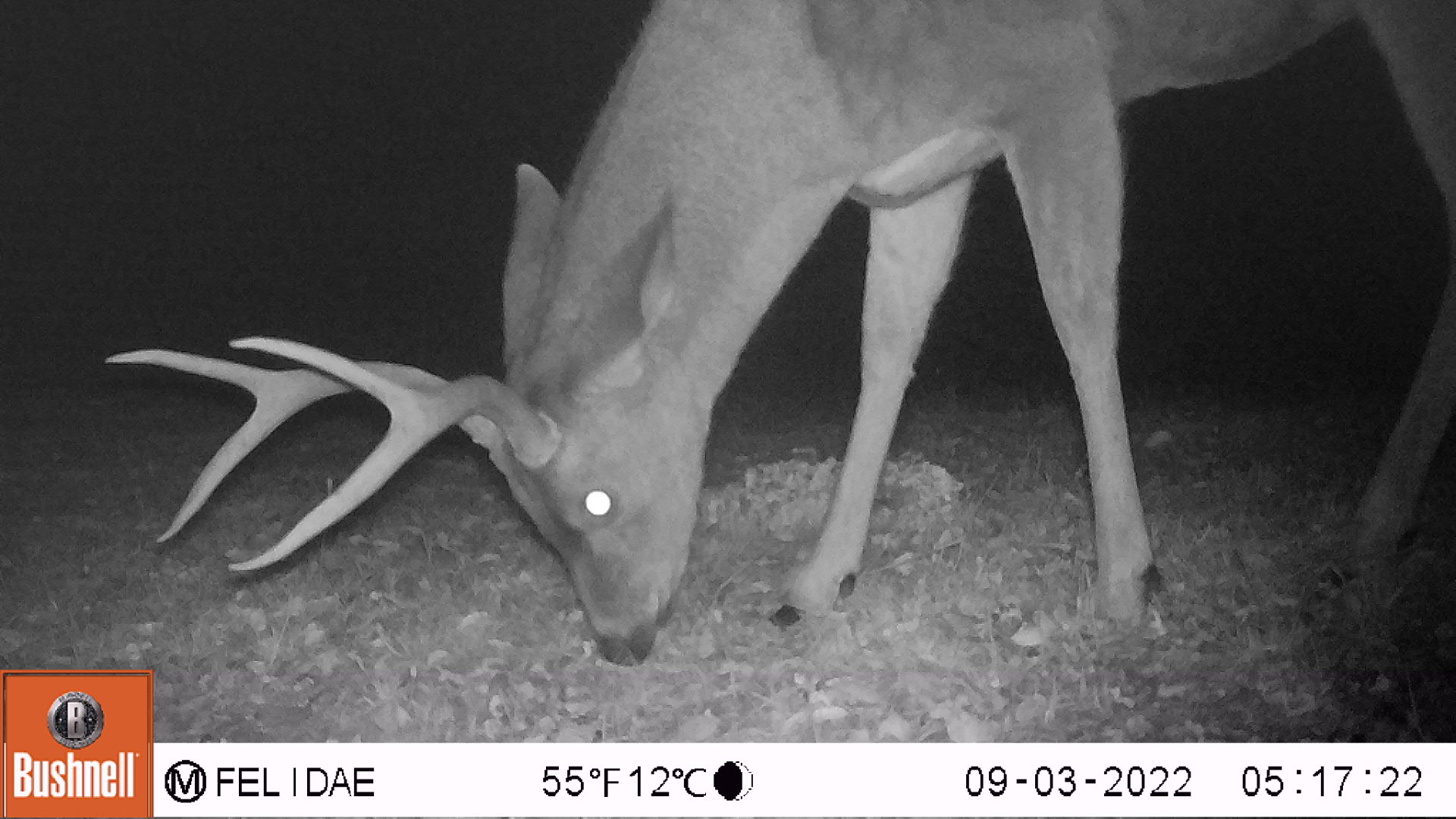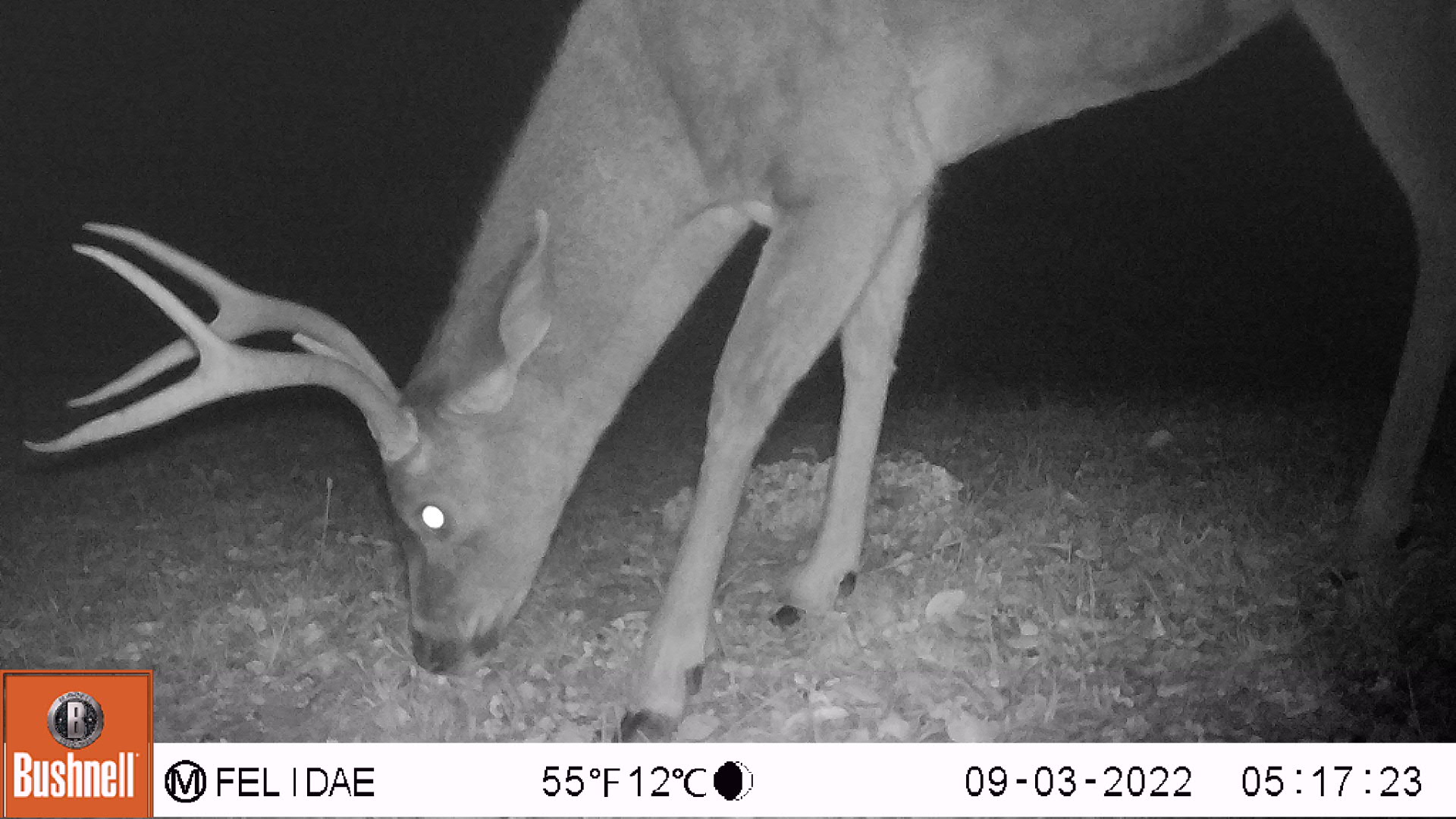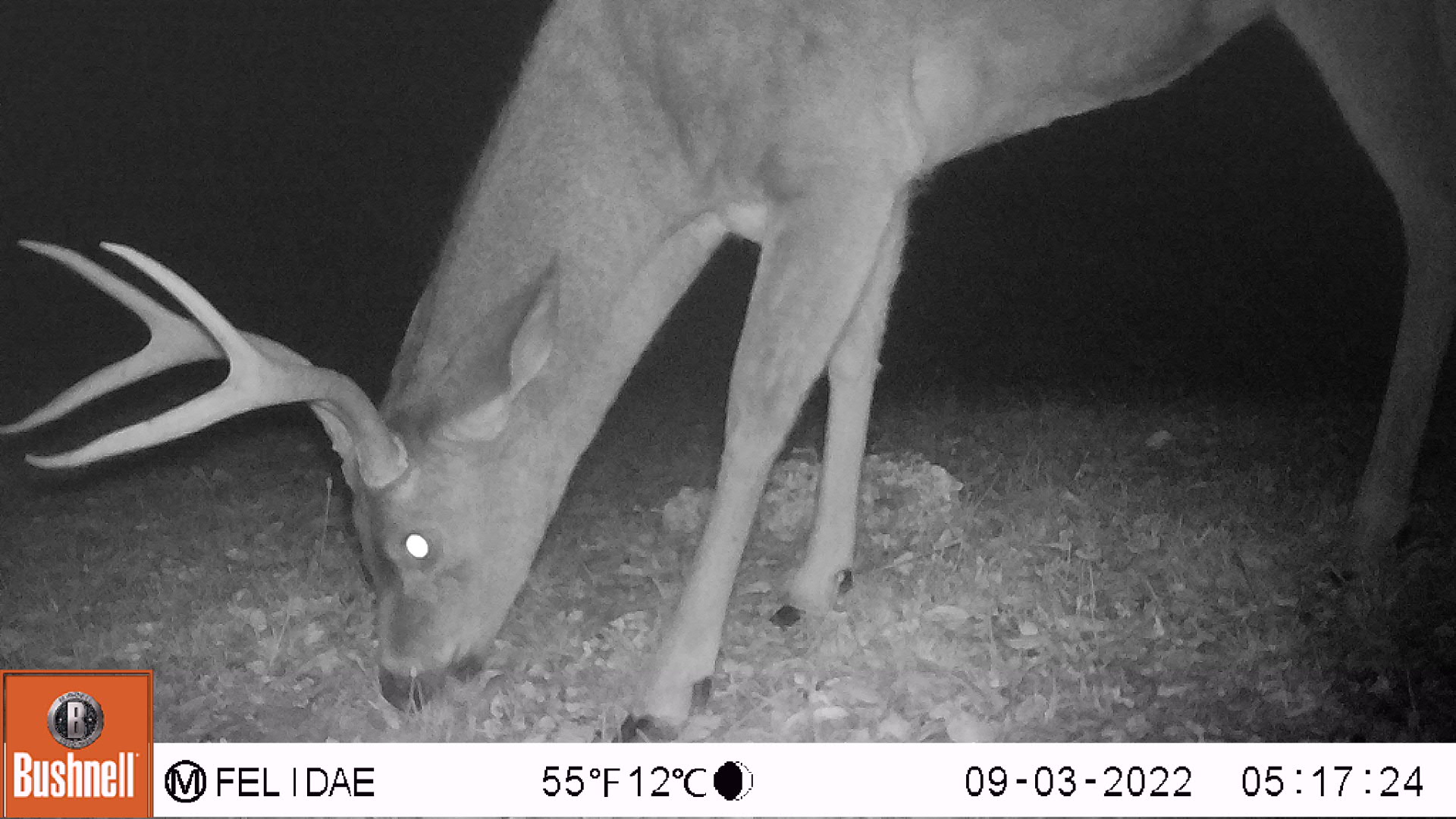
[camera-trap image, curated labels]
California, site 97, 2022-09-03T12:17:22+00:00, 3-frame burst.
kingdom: Animalia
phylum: Chordata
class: Mammalia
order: Artiodactyla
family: Cervidae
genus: Odocoileus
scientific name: Odocoileus hemionus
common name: mule deer